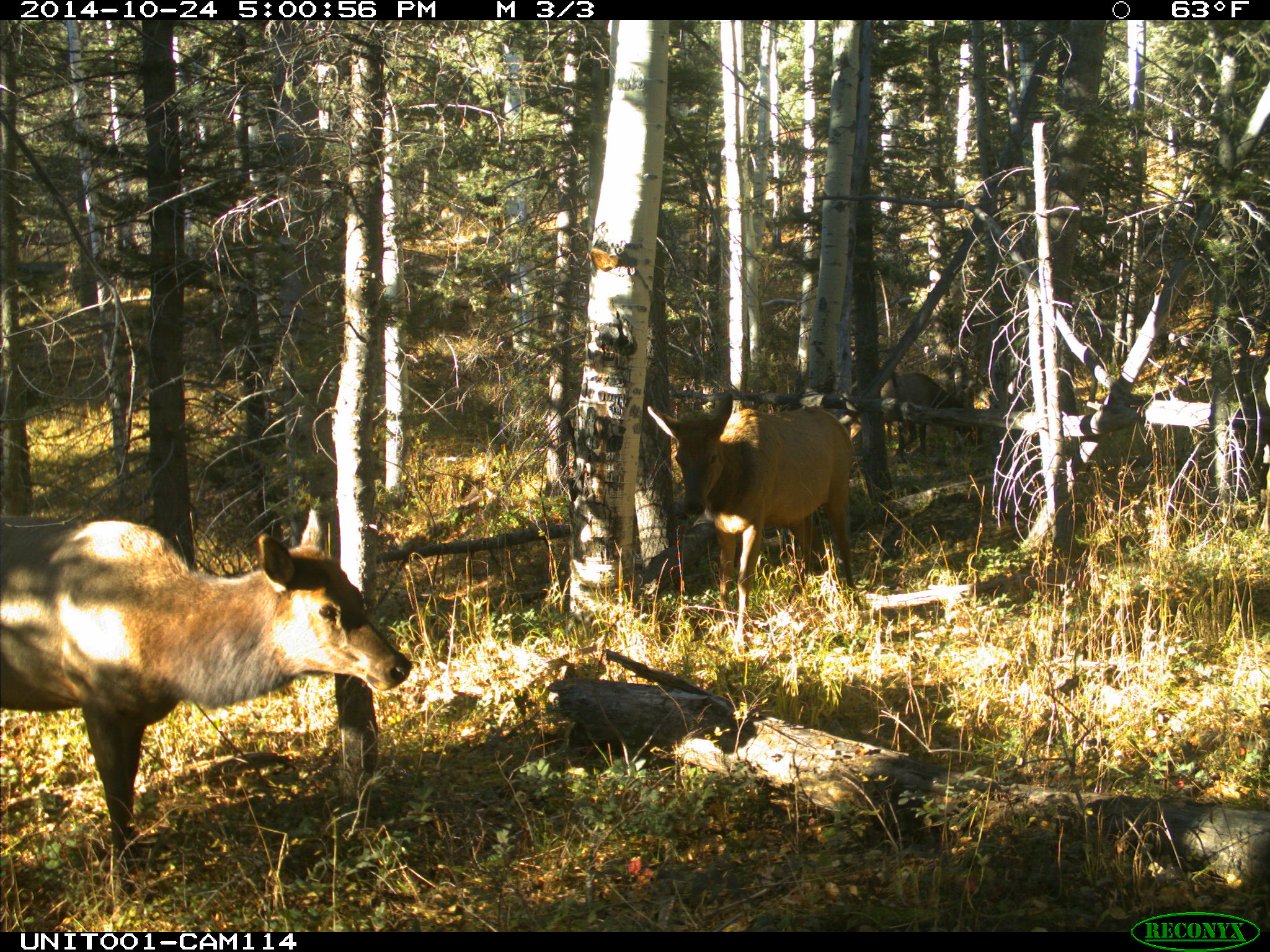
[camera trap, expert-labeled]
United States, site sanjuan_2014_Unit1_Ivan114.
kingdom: Animalia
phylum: Chordata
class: Mammalia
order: Artiodactyla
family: Cervidae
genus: Cervus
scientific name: Cervus elaphus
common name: red deer